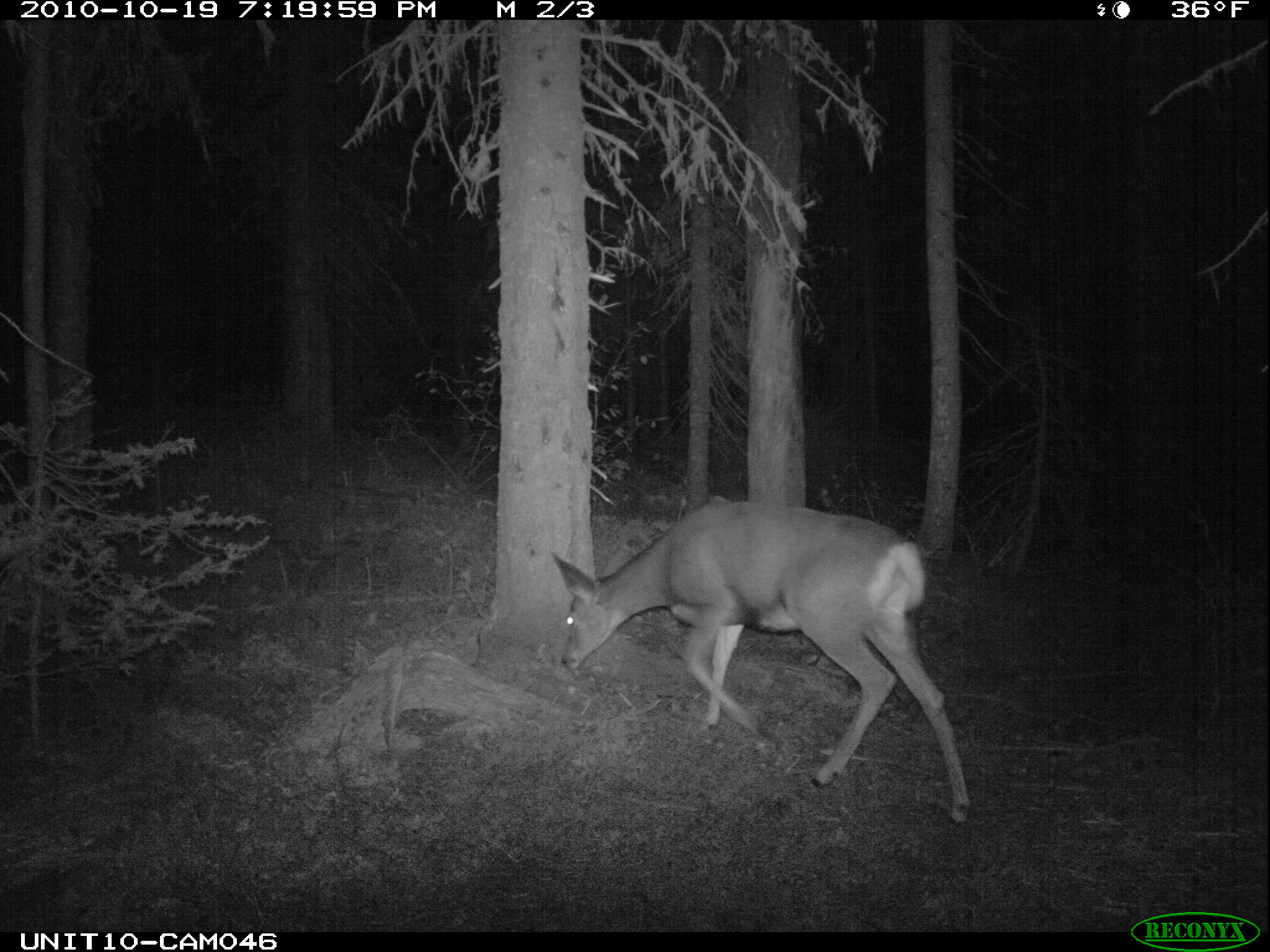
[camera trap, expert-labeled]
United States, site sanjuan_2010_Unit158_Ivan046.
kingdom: Animalia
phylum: Chordata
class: Mammalia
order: Artiodactyla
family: Cervidae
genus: Odocoileus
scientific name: Odocoileus hemionus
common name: mule deer